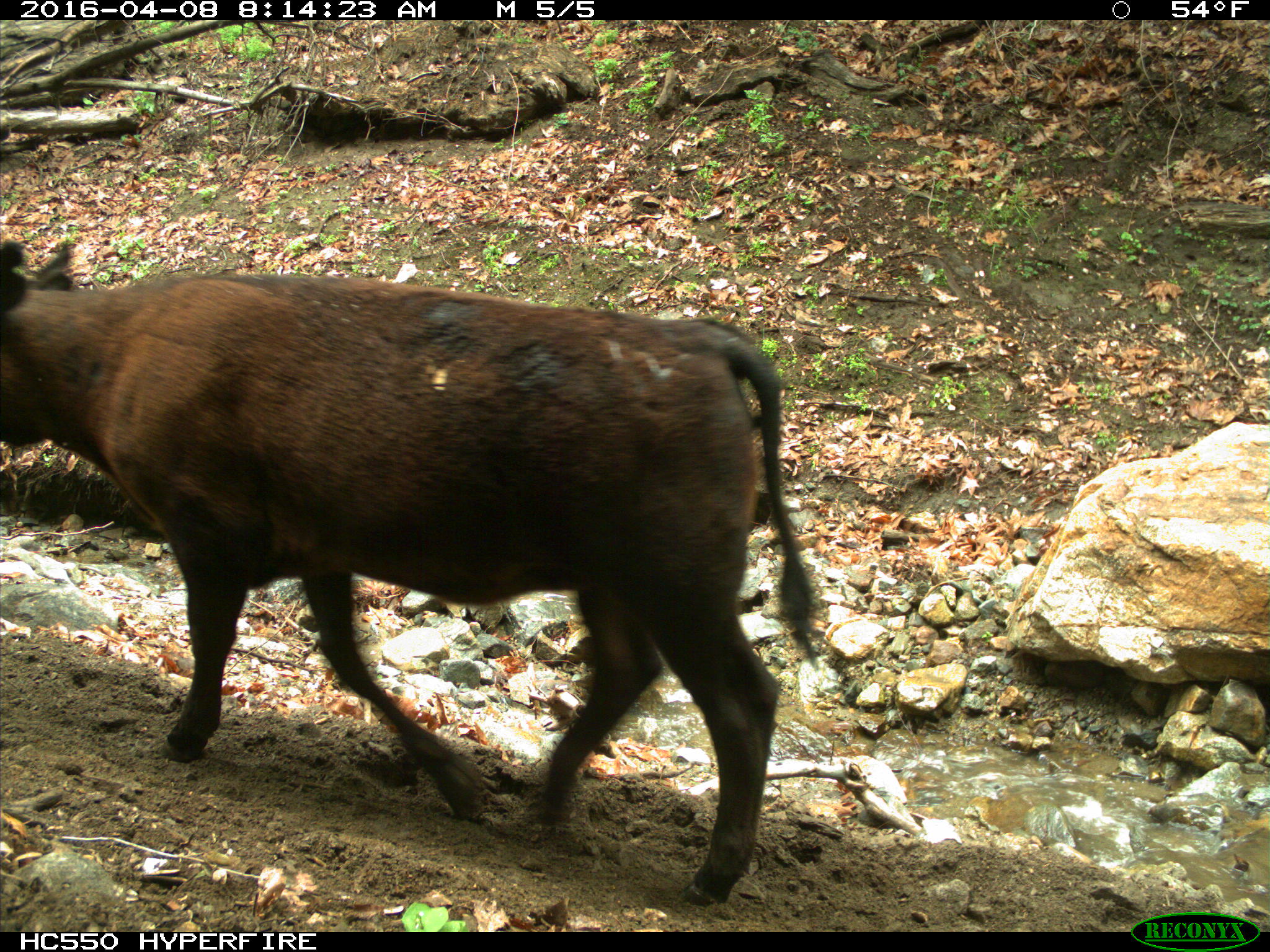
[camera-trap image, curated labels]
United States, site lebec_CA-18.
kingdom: Animalia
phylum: Chordata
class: Mammalia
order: Artiodactyla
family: Bovidae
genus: Bos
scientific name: Bos taurus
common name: domestic cow